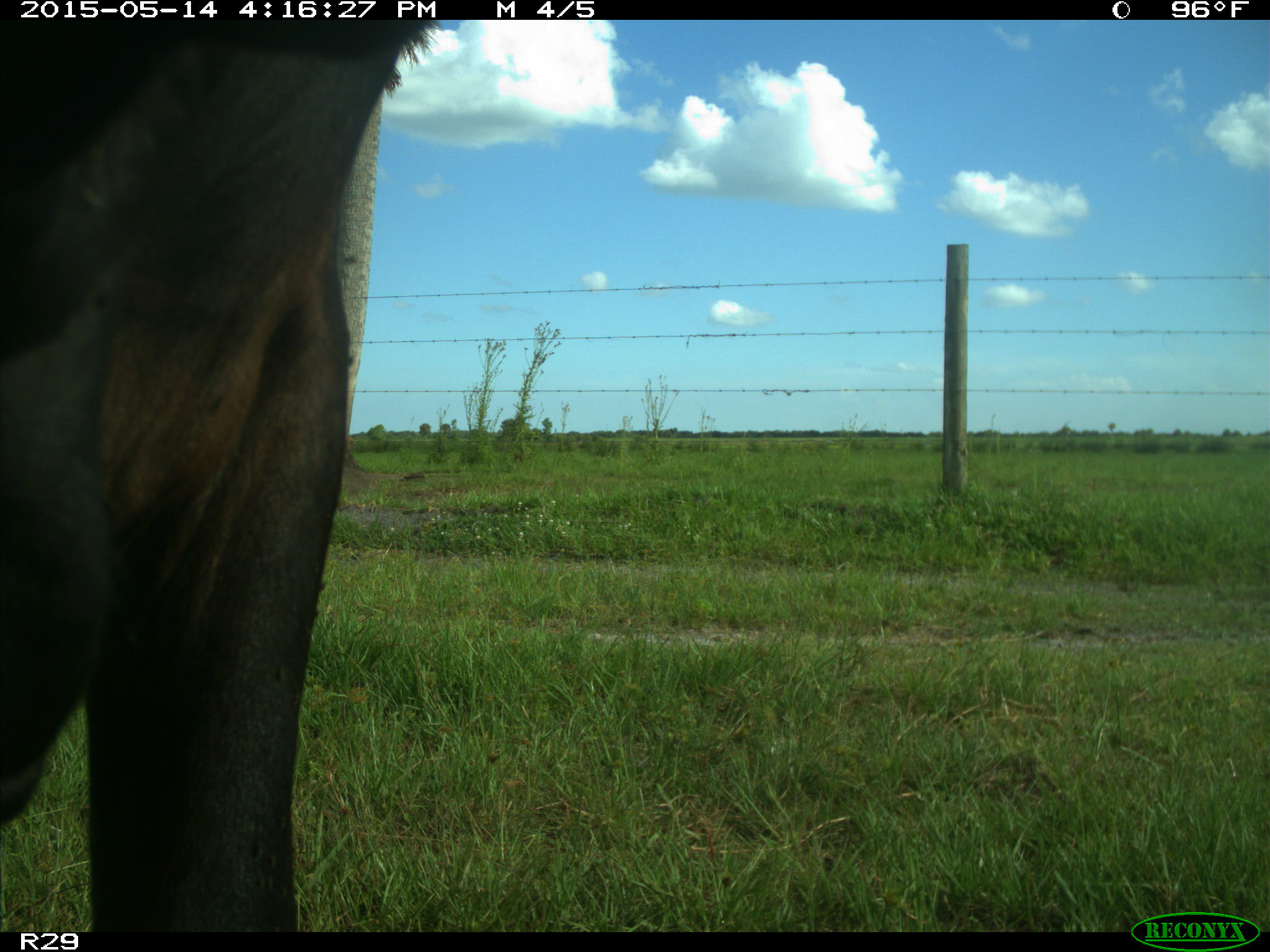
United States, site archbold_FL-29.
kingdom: Animalia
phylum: Chordata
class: Mammalia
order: Artiodactyla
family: Bovidae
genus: Bos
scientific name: Bos taurus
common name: domestic cow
Bos taurus (domestic cow).